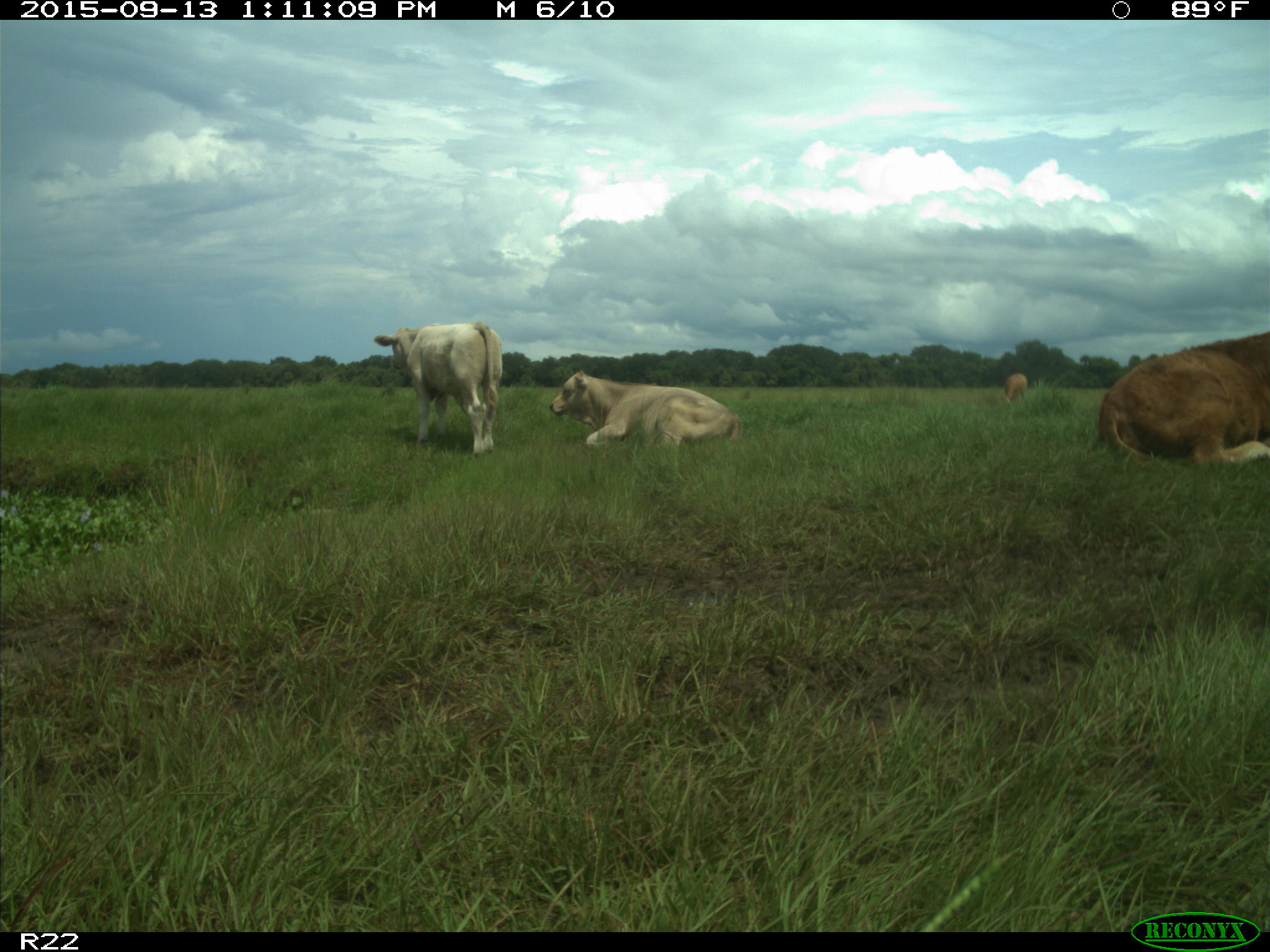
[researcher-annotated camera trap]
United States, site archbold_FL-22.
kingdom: Animalia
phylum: Chordata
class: Mammalia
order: Artiodactyla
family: Bovidae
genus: Bos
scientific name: Bos taurus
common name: domestic cow